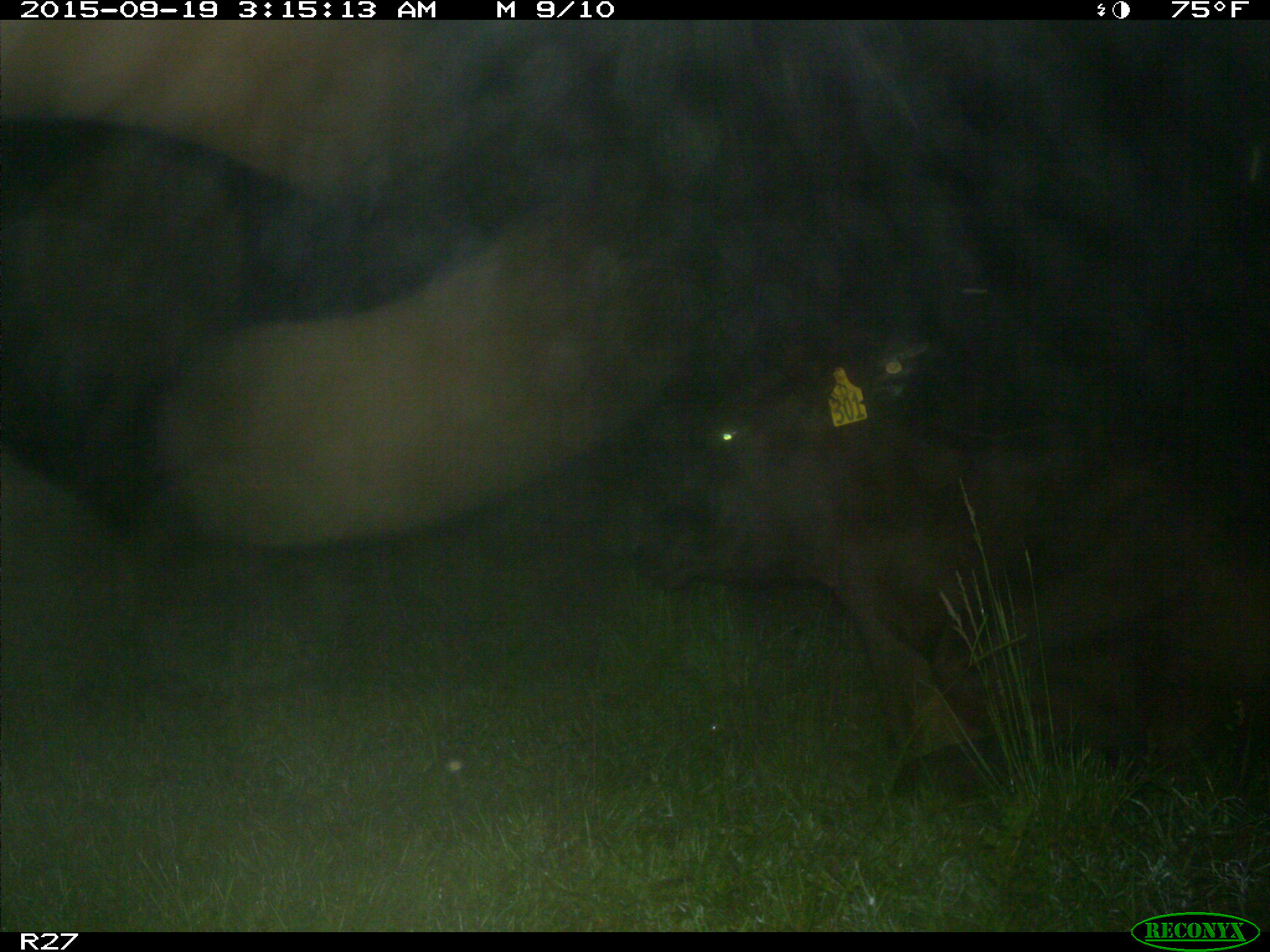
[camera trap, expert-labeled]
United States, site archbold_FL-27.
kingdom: Animalia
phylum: Chordata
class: Mammalia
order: Artiodactyla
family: Bovidae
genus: Bos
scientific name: Bos taurus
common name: domestic cow